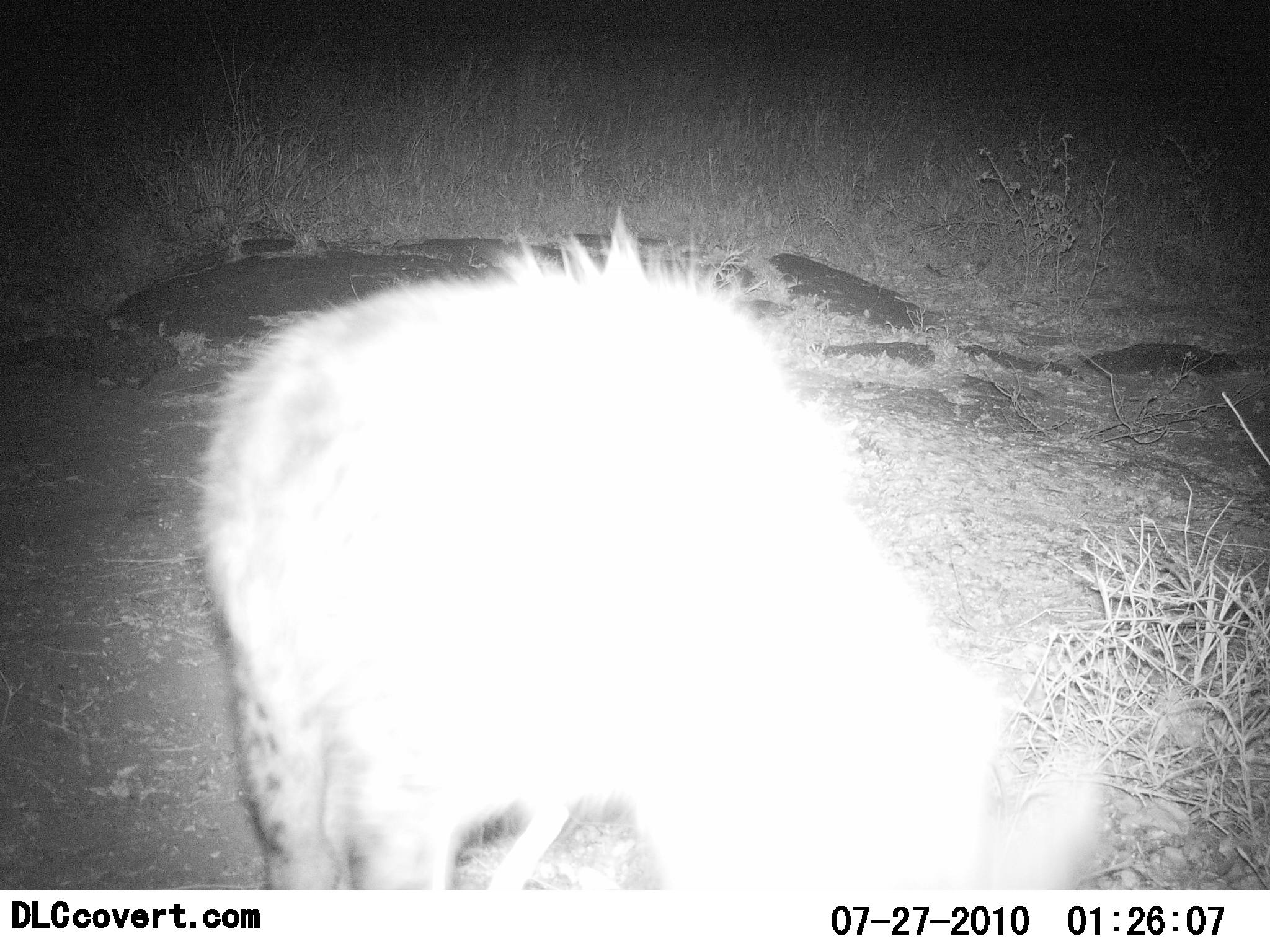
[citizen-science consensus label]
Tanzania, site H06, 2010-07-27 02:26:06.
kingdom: Animalia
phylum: Chordata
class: Mammalia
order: Carnivora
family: Hyaenidae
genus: Crocuta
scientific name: Crocuta crocuta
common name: spotted hyena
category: hyenaspotted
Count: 1.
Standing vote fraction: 83%.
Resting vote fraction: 0%.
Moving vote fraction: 17%.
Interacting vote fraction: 0%.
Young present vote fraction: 0%.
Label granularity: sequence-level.